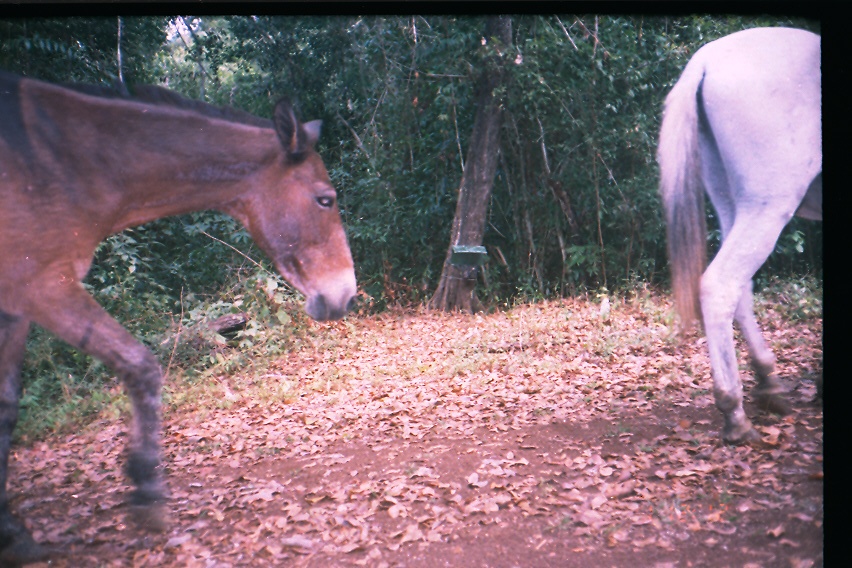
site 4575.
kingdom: Animalia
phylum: Chordata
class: Mammalia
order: Perissodactyla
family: Equidae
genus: Equus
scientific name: Equus ferus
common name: wild horse